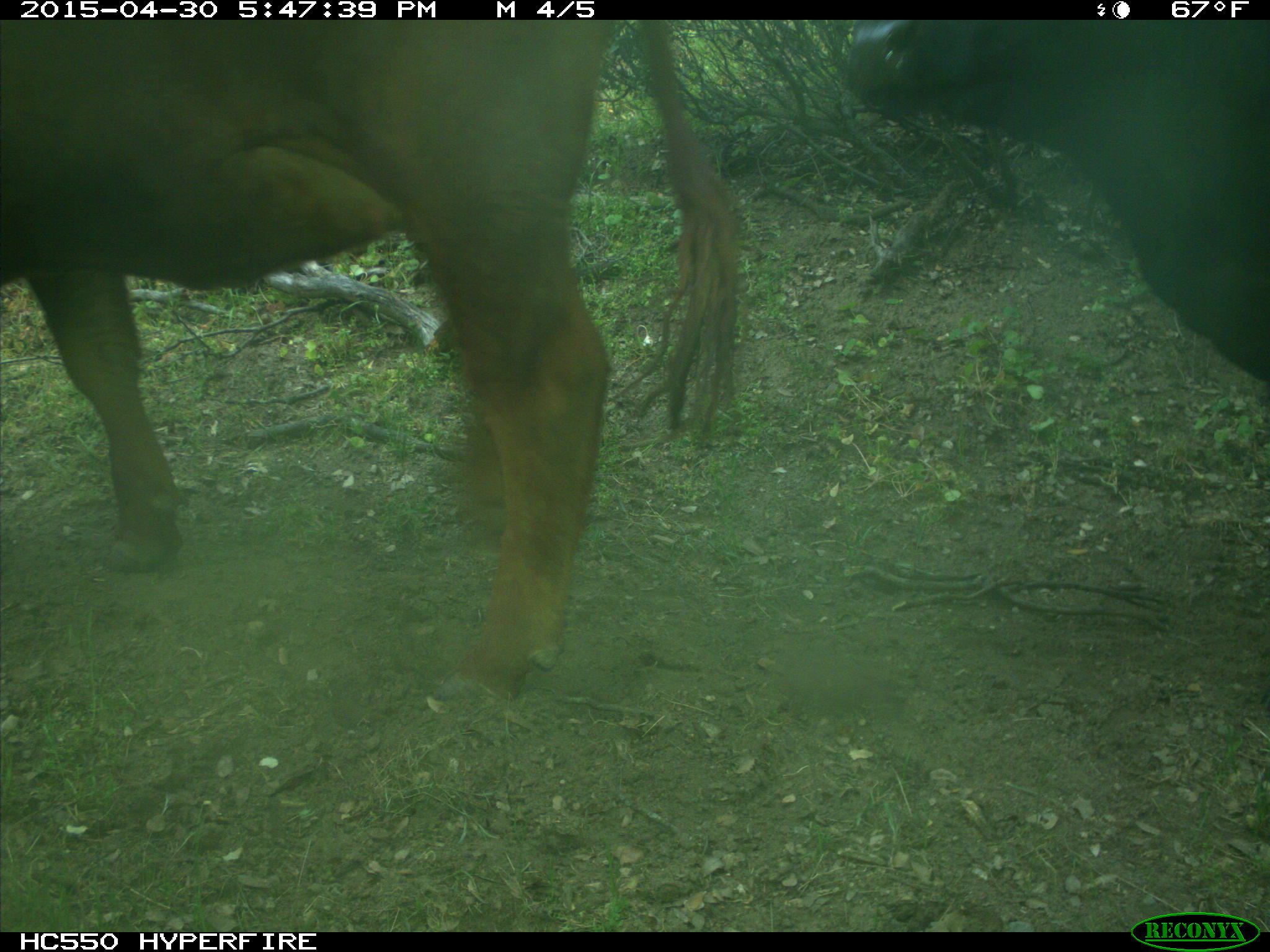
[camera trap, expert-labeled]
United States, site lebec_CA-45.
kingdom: Animalia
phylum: Chordata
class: Mammalia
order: Artiodactyla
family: Bovidae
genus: Bos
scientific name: Bos taurus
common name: domestic cow